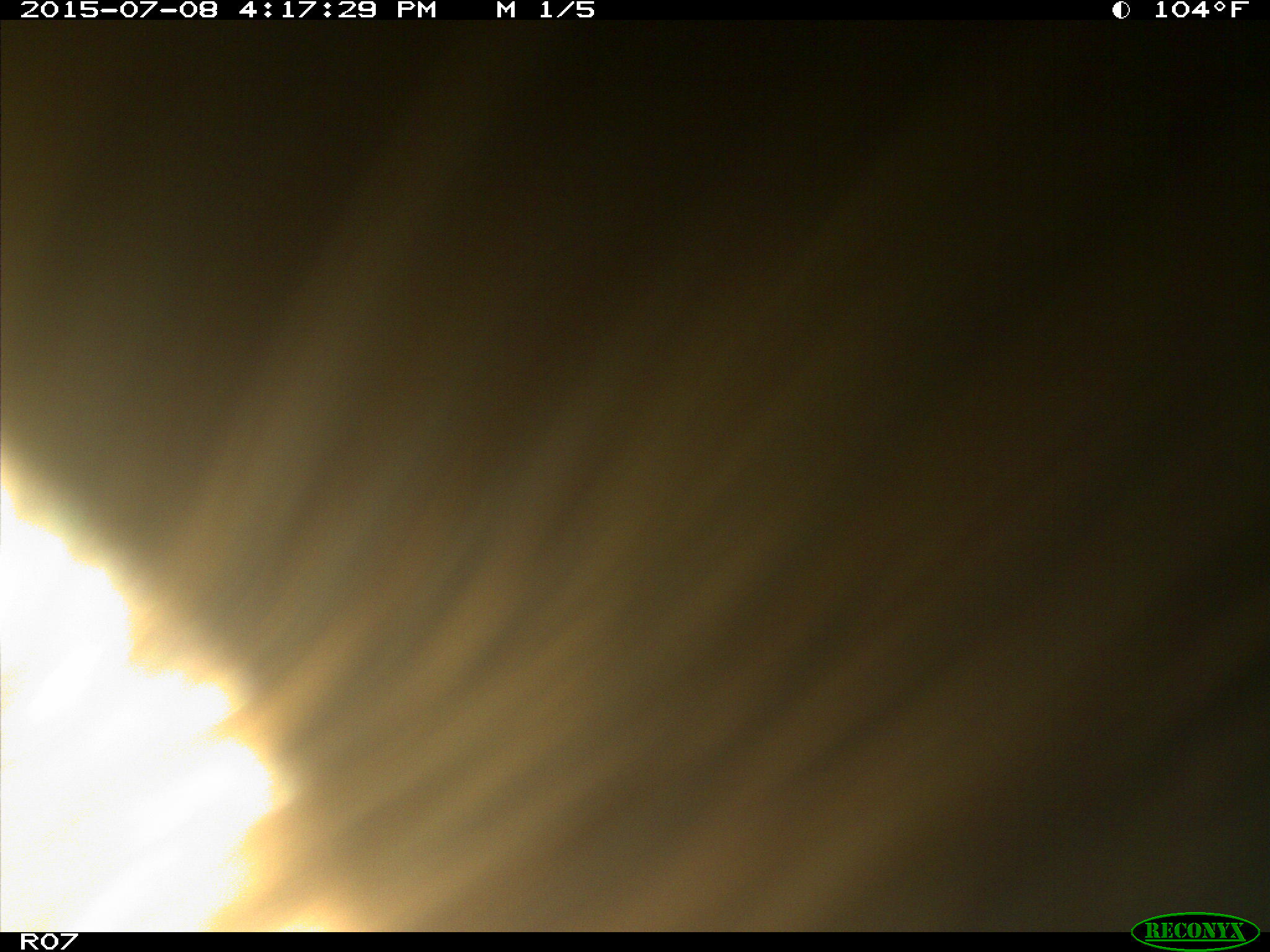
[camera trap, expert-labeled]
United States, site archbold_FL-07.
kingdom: Animalia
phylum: Chordata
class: Mammalia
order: Artiodactyla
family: Bovidae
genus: Bos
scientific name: Bos taurus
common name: domestic cow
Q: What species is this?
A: Bos taurus (domestic cow).